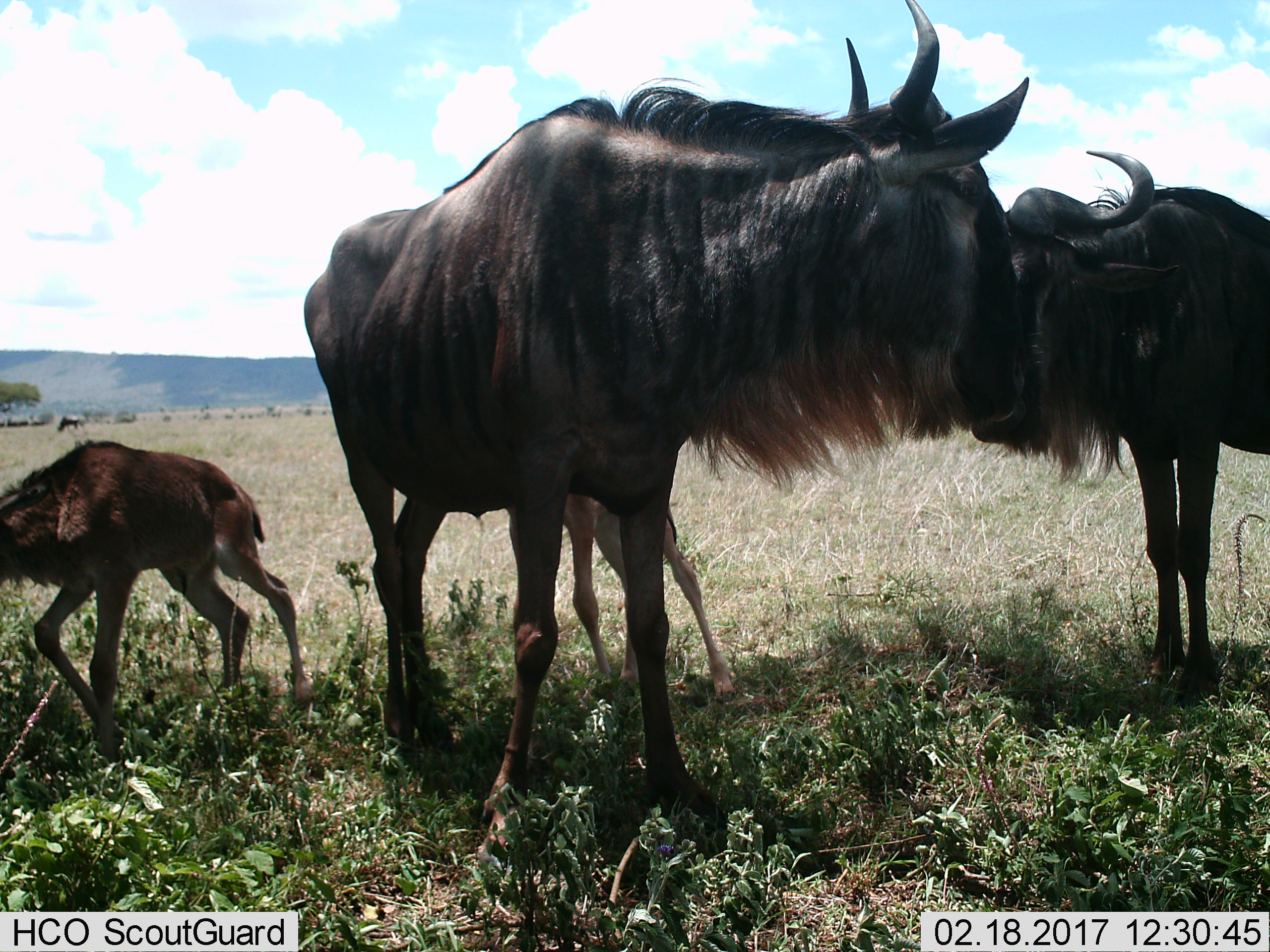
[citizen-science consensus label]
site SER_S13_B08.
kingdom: Animalia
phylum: Chordata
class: Mammalia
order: Artiodactyla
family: Bovidae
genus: Connochaetes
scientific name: Connochaetes taurinus taurinus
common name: blue wildebeest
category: wildebeestblue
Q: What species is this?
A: Wildebeestblue (blue wildebeest) (Connochaetes taurinus taurinus).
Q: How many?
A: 4.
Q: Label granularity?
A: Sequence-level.